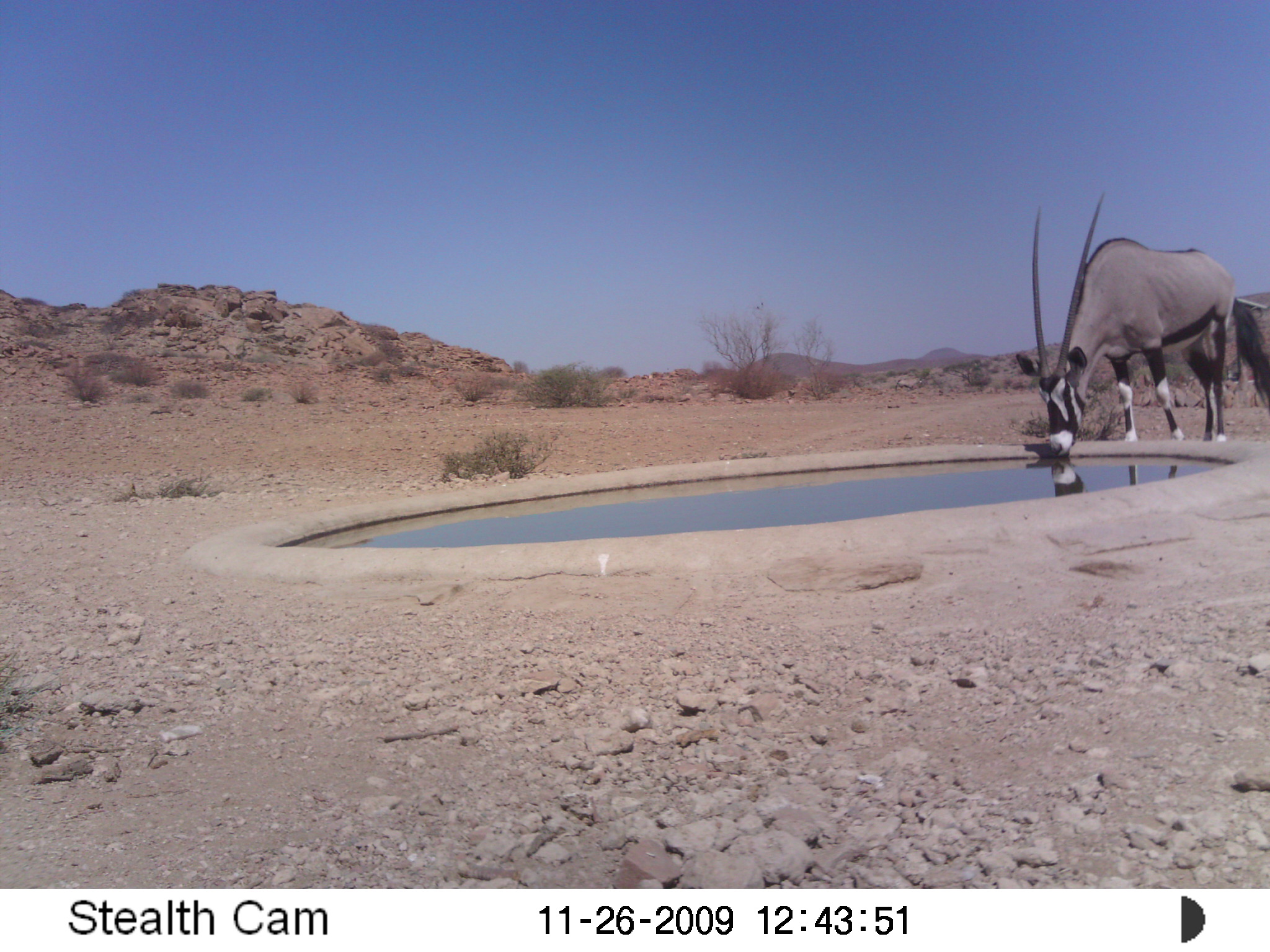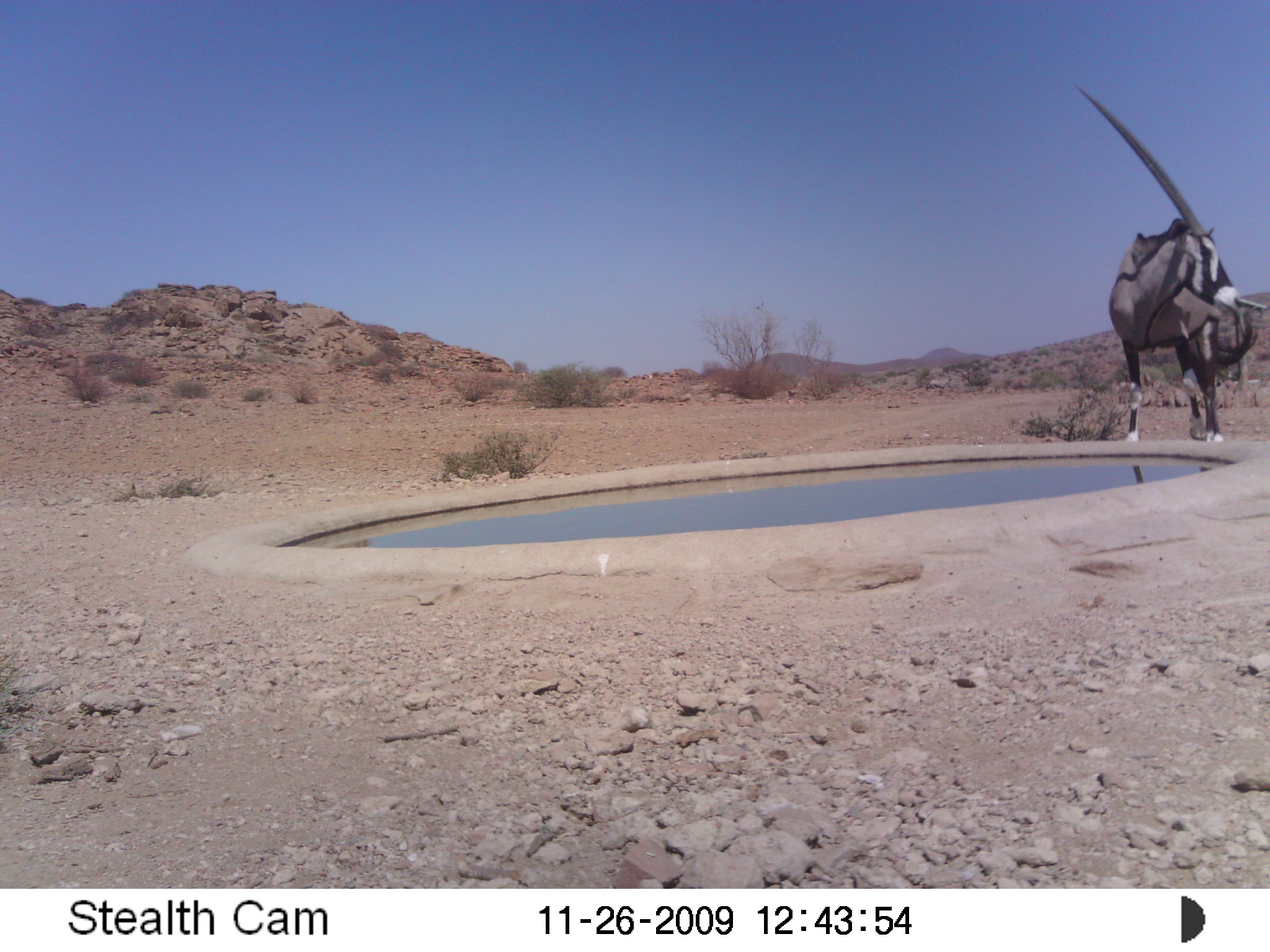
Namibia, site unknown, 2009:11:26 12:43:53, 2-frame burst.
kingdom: Animalia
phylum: Chordata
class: Mammalia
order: Artiodactyla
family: Bovidae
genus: Oryx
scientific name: Oryx gazella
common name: gemsbok